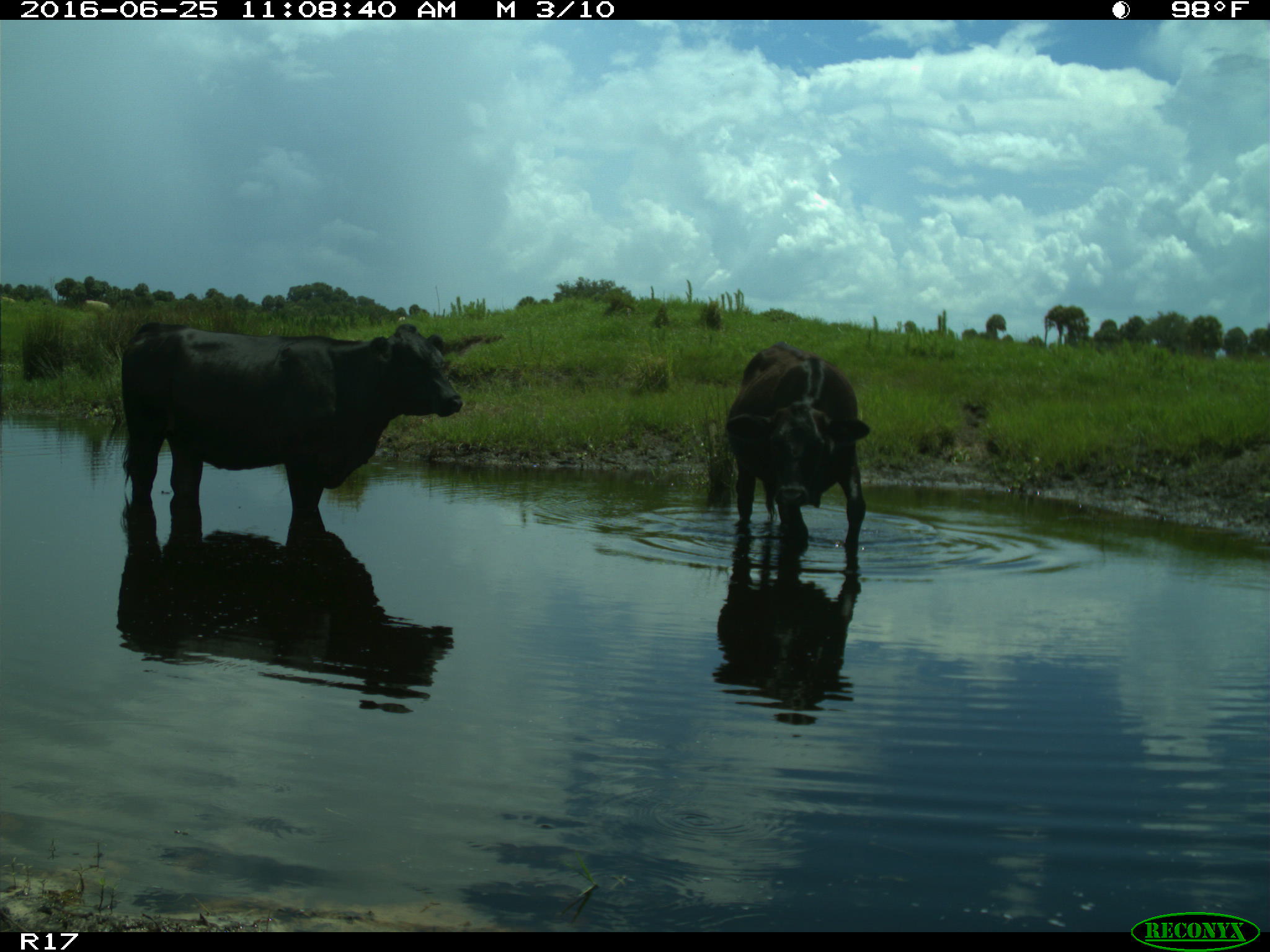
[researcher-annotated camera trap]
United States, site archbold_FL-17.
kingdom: Animalia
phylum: Chordata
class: Mammalia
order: Artiodactyla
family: Bovidae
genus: Bos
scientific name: Bos taurus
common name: domestic cow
Bos taurus (domestic cow).